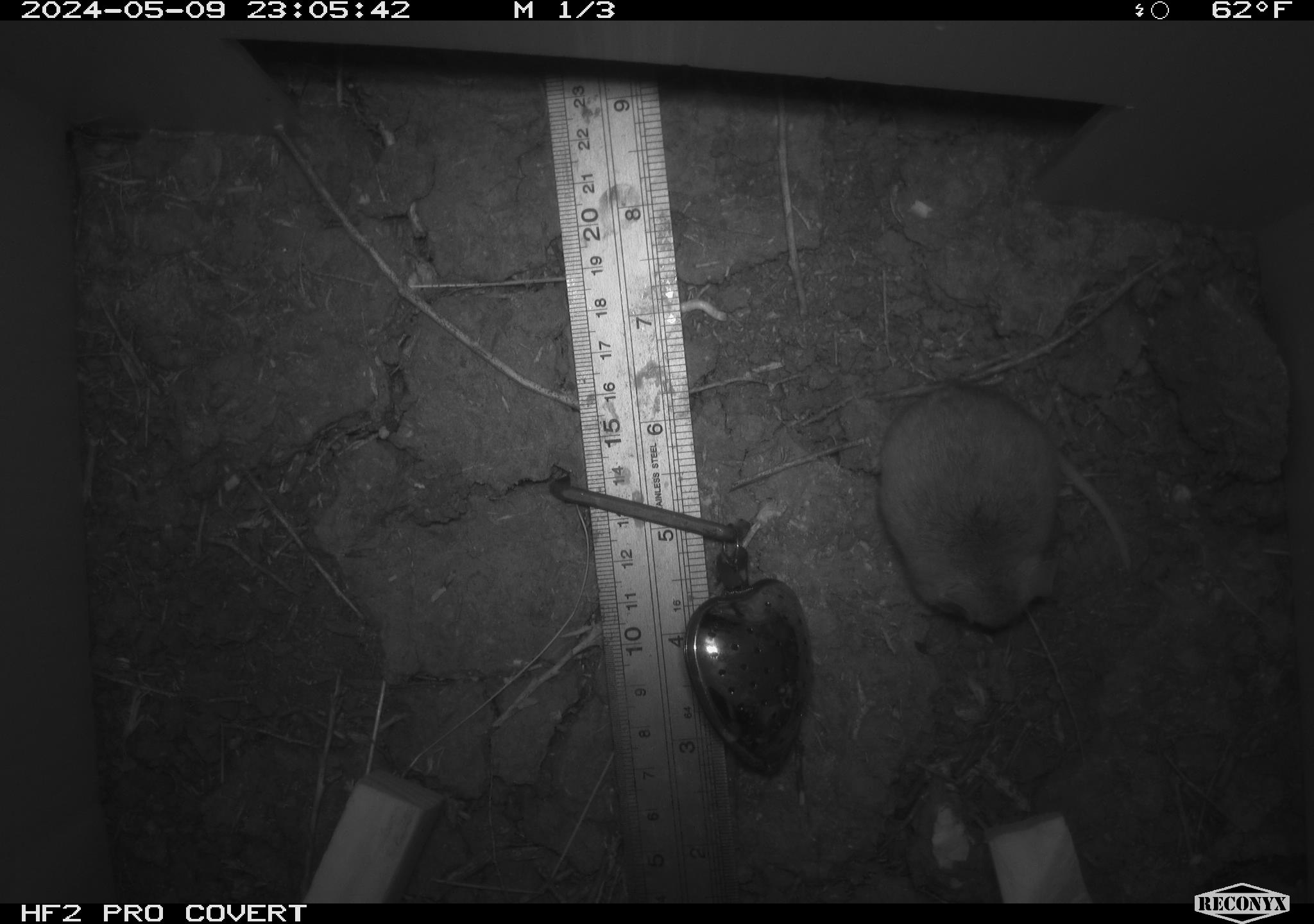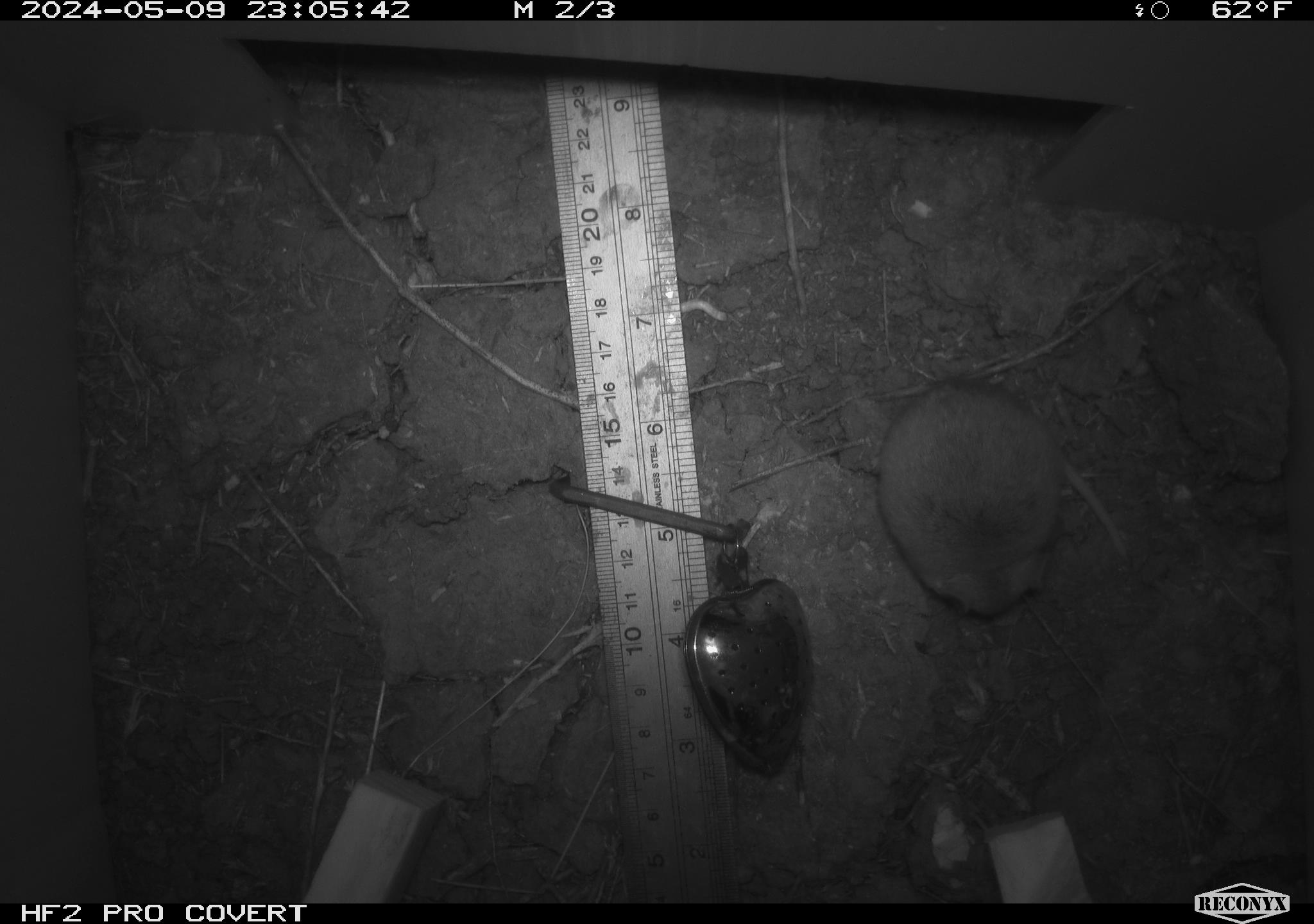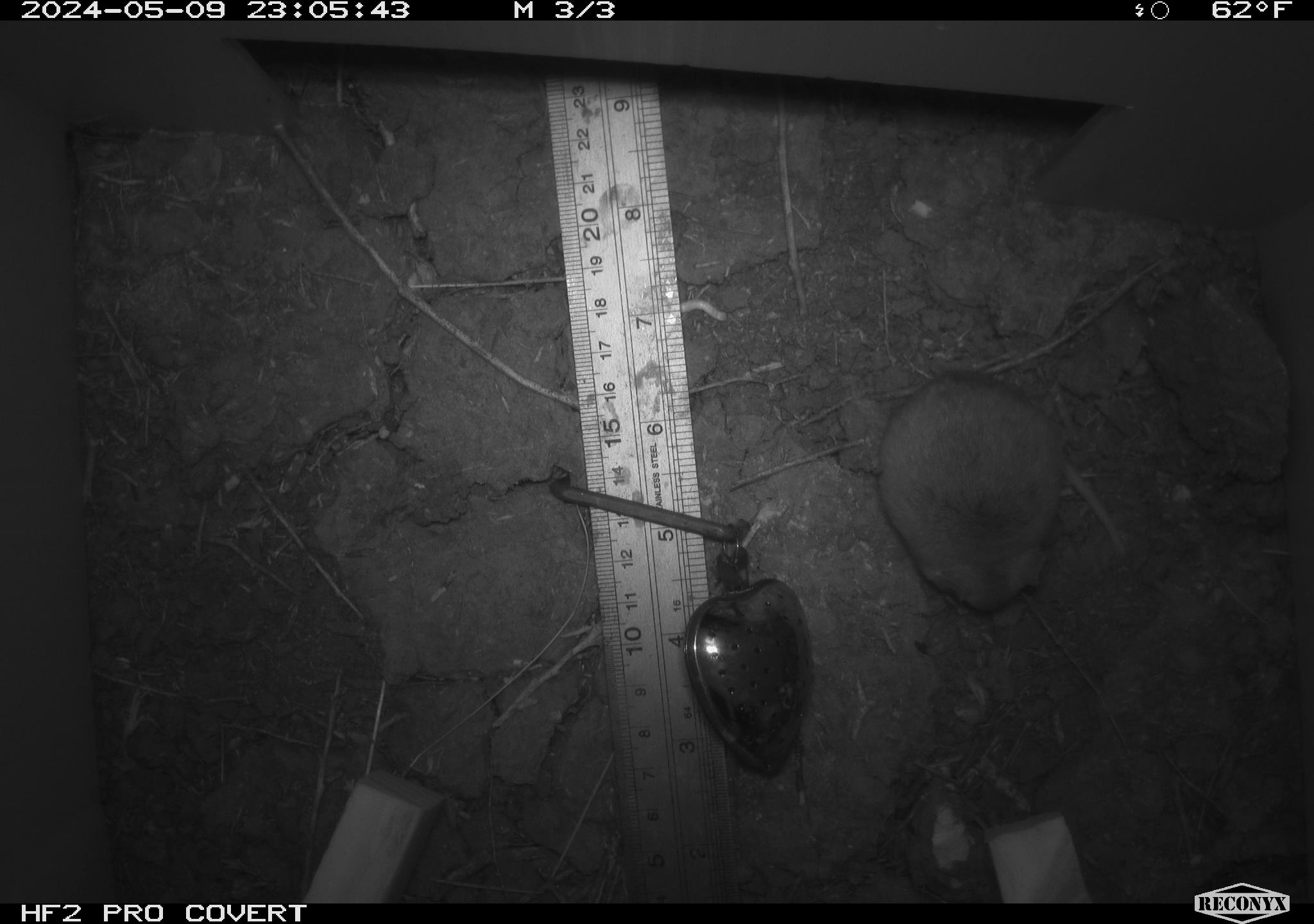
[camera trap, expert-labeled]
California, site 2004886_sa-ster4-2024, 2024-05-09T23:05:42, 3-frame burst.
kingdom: Animalia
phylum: Chordata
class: Mammalia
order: Rodentia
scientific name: Rodentia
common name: mouse species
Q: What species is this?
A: Mouse species (Rodentia).